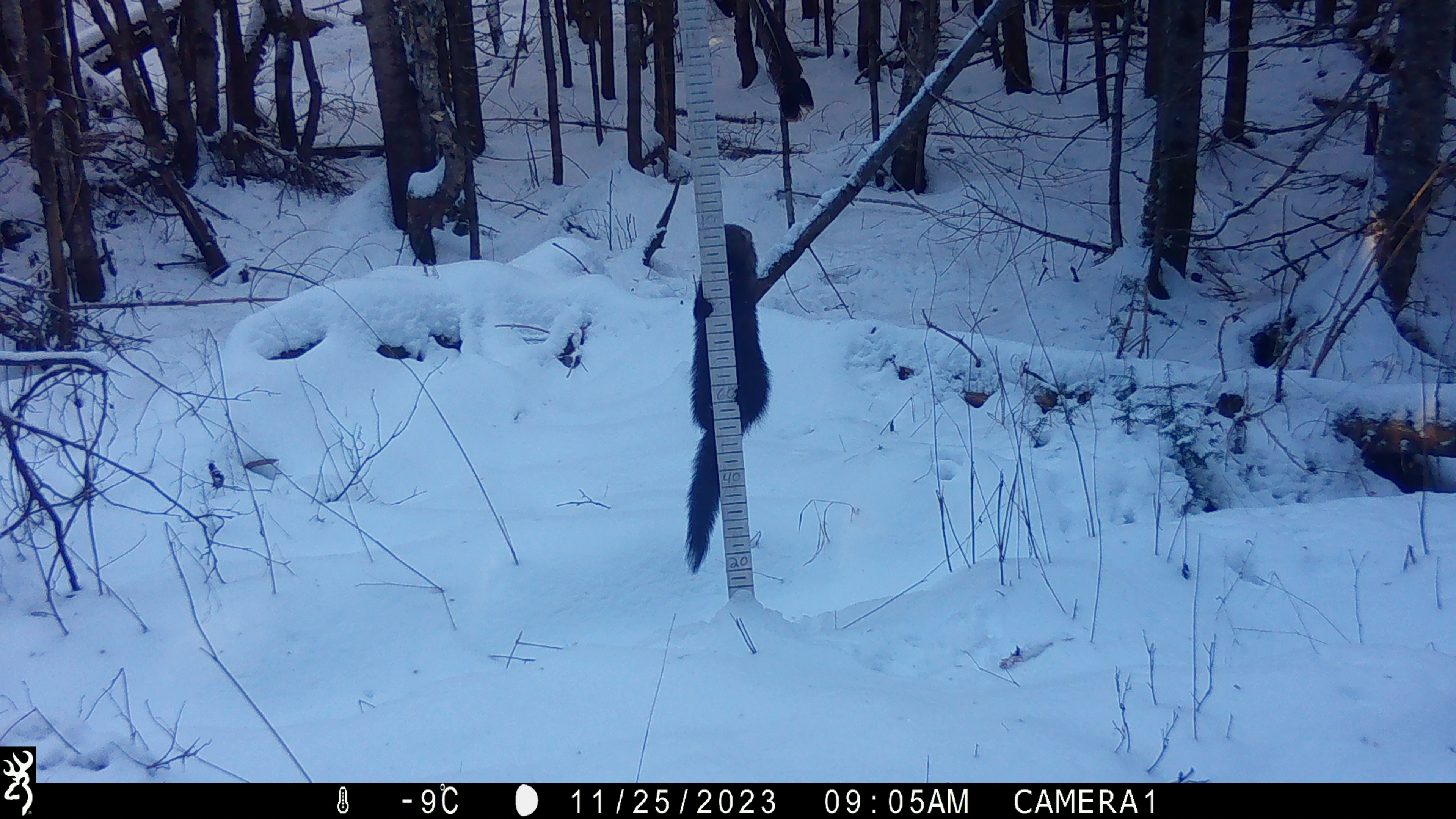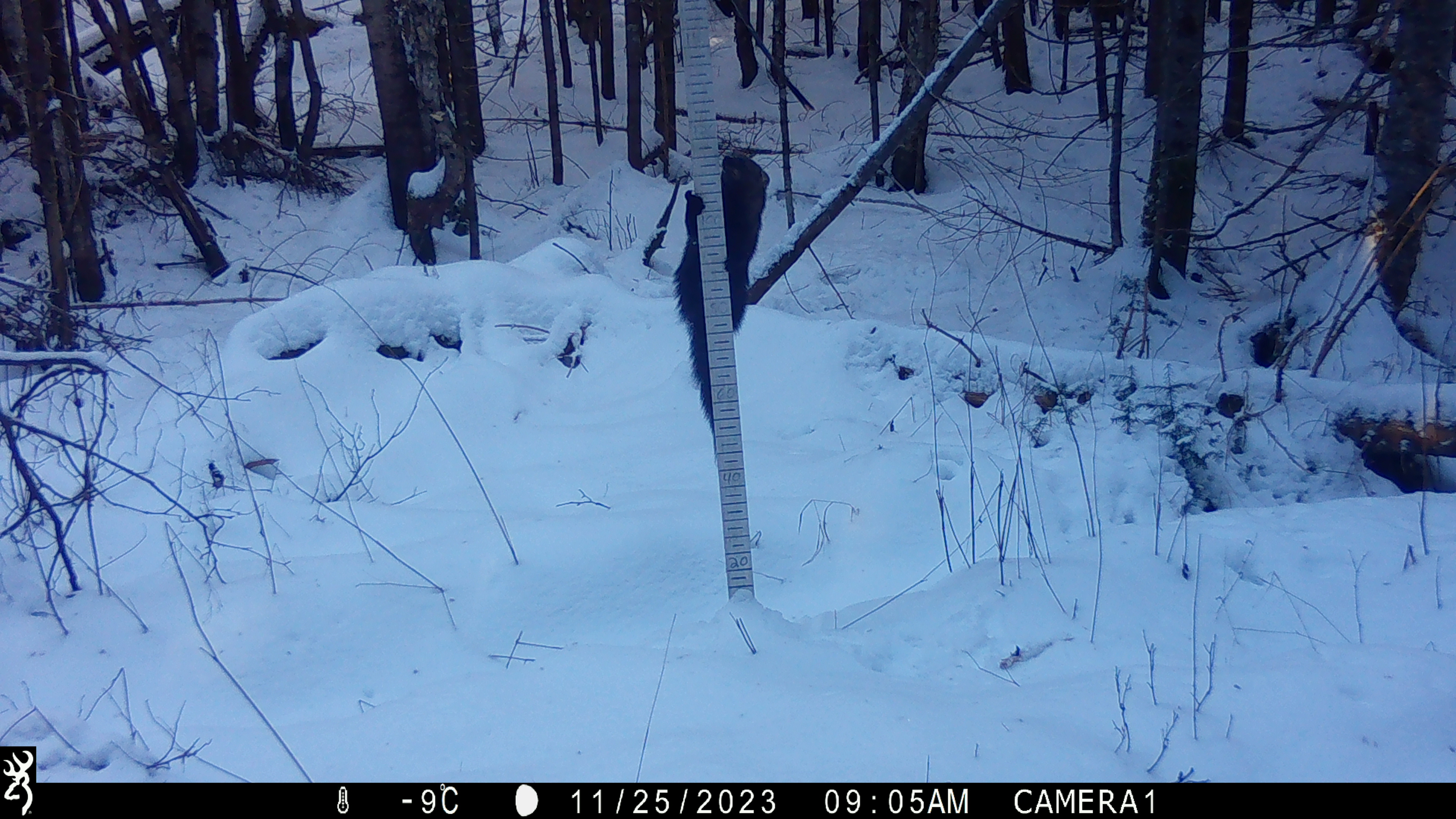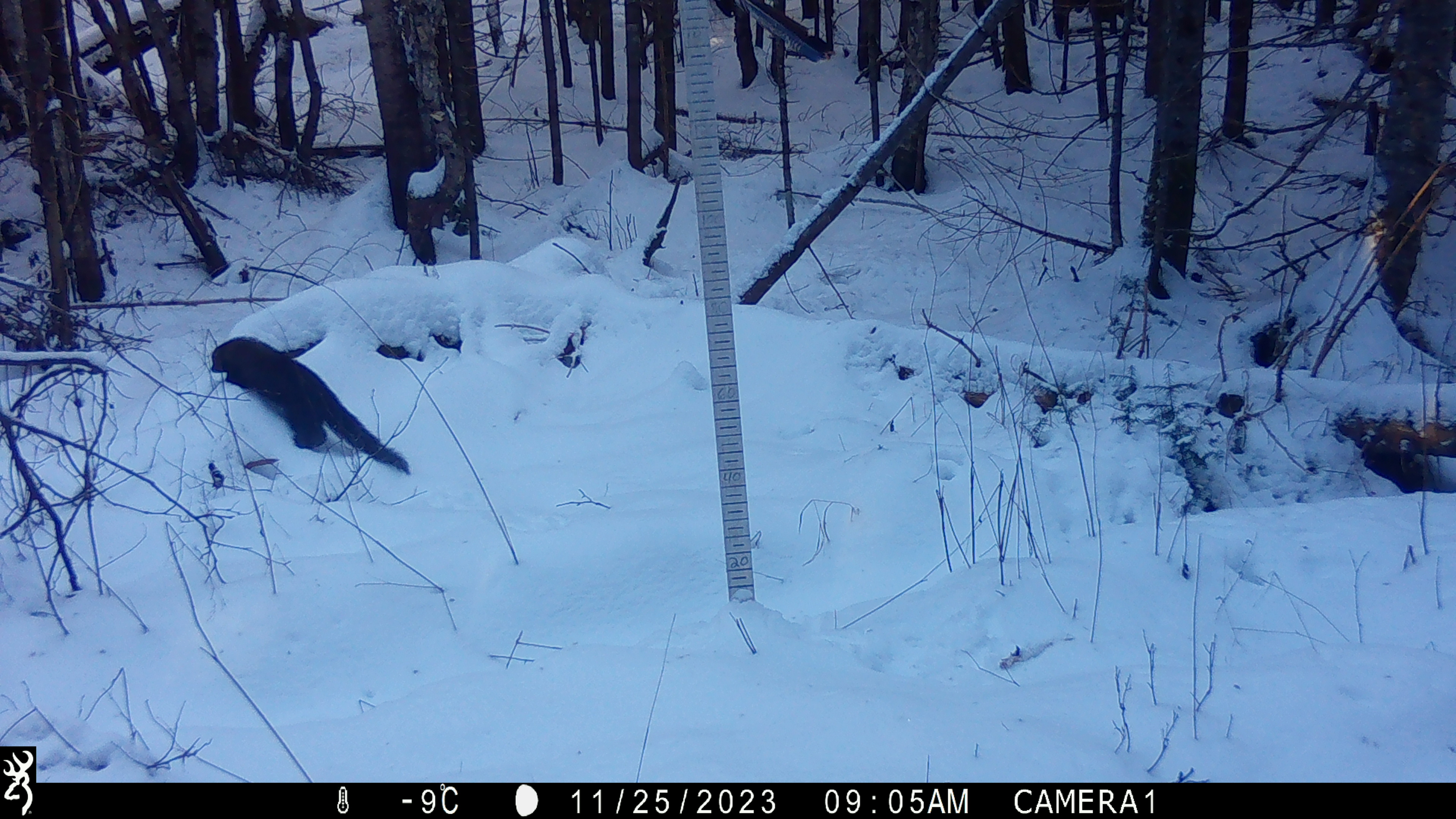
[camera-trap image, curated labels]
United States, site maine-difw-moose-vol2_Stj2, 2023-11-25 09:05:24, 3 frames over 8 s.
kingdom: Animalia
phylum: Chordata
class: Mammalia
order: Carnivora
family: Mustelidae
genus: Pekania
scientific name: Pekania pennanti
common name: fisher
Fisher (Pekania pennanti).